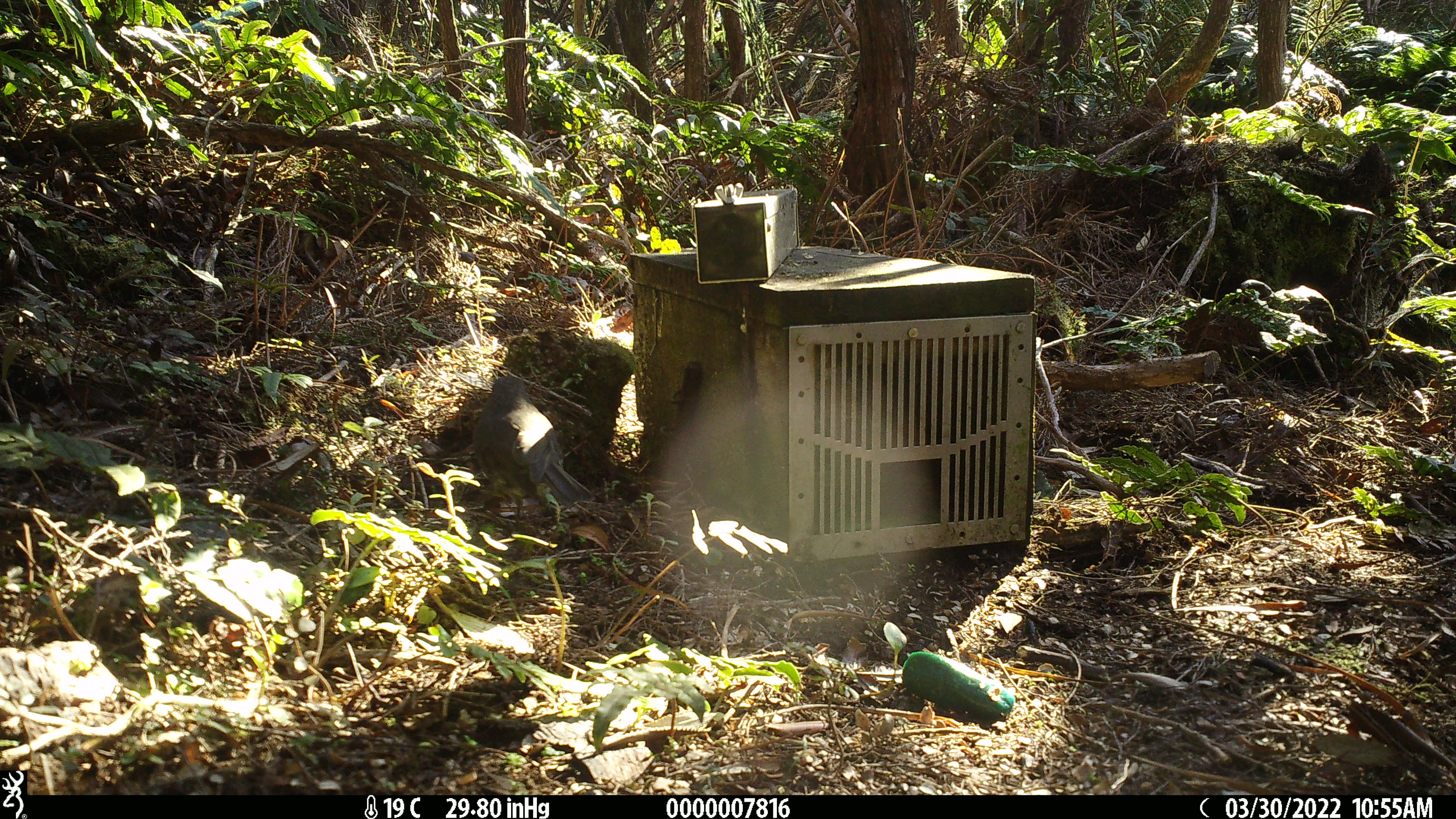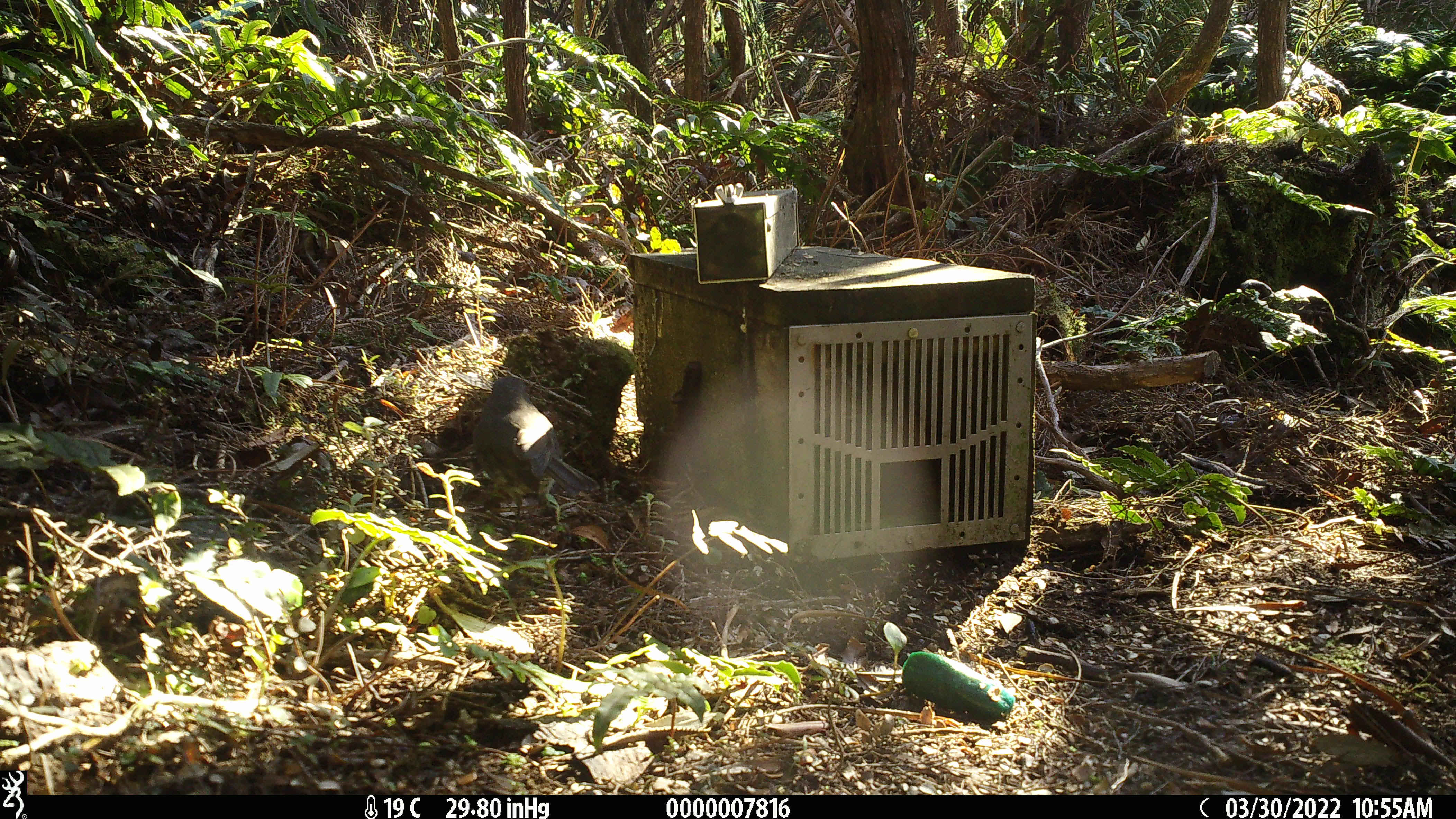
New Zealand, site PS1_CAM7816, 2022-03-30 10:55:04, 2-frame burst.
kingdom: Animalia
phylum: Chordata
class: Aves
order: Passeriformes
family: Petroicidae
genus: Petroica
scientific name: Petroica australis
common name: new zealand robin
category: robin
Robin (new zealand robin) (Petroica australis).